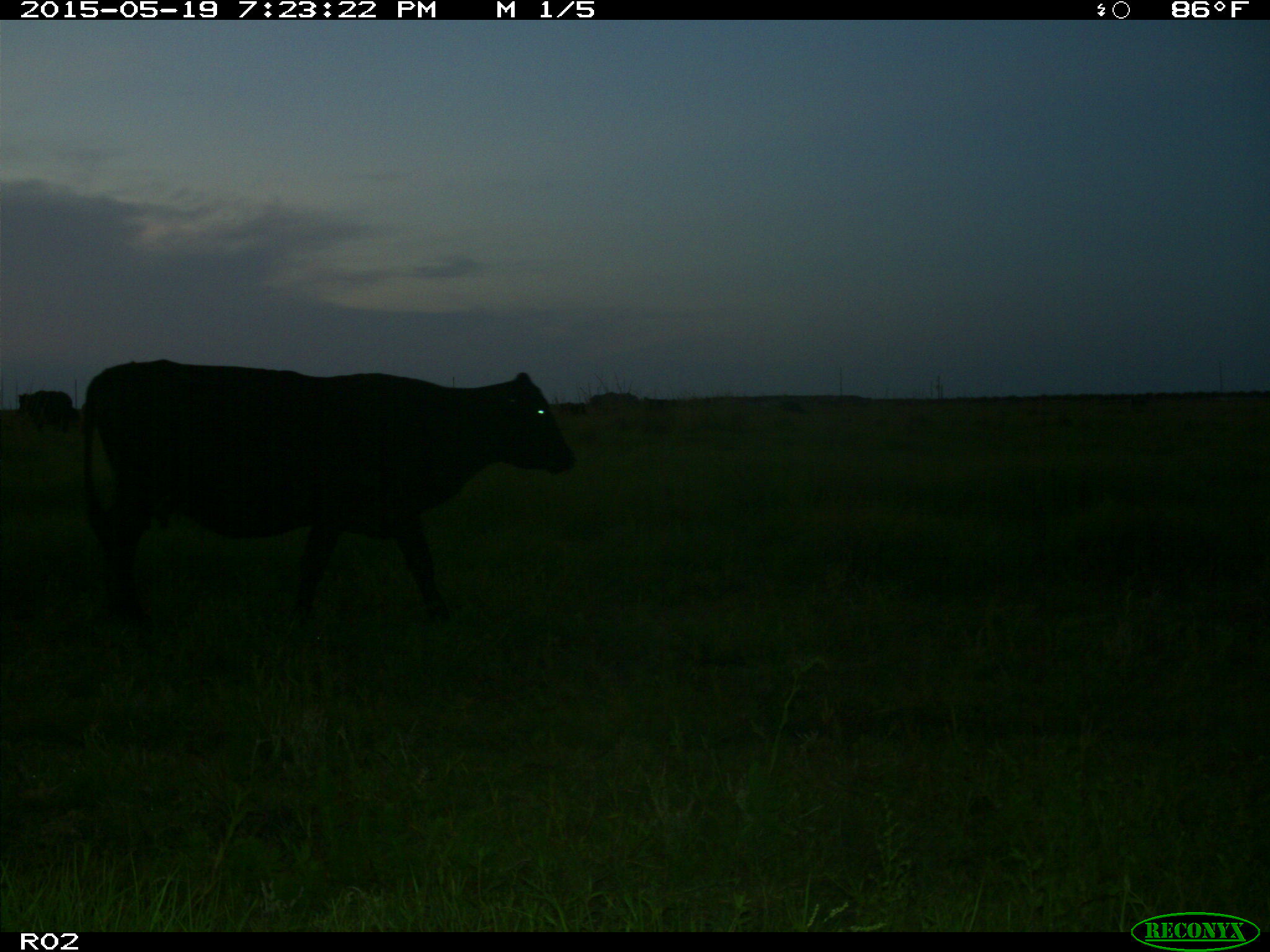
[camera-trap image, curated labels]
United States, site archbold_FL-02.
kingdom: Animalia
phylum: Chordata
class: Mammalia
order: Artiodactyla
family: Bovidae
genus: Bos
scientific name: Bos taurus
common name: domestic cow